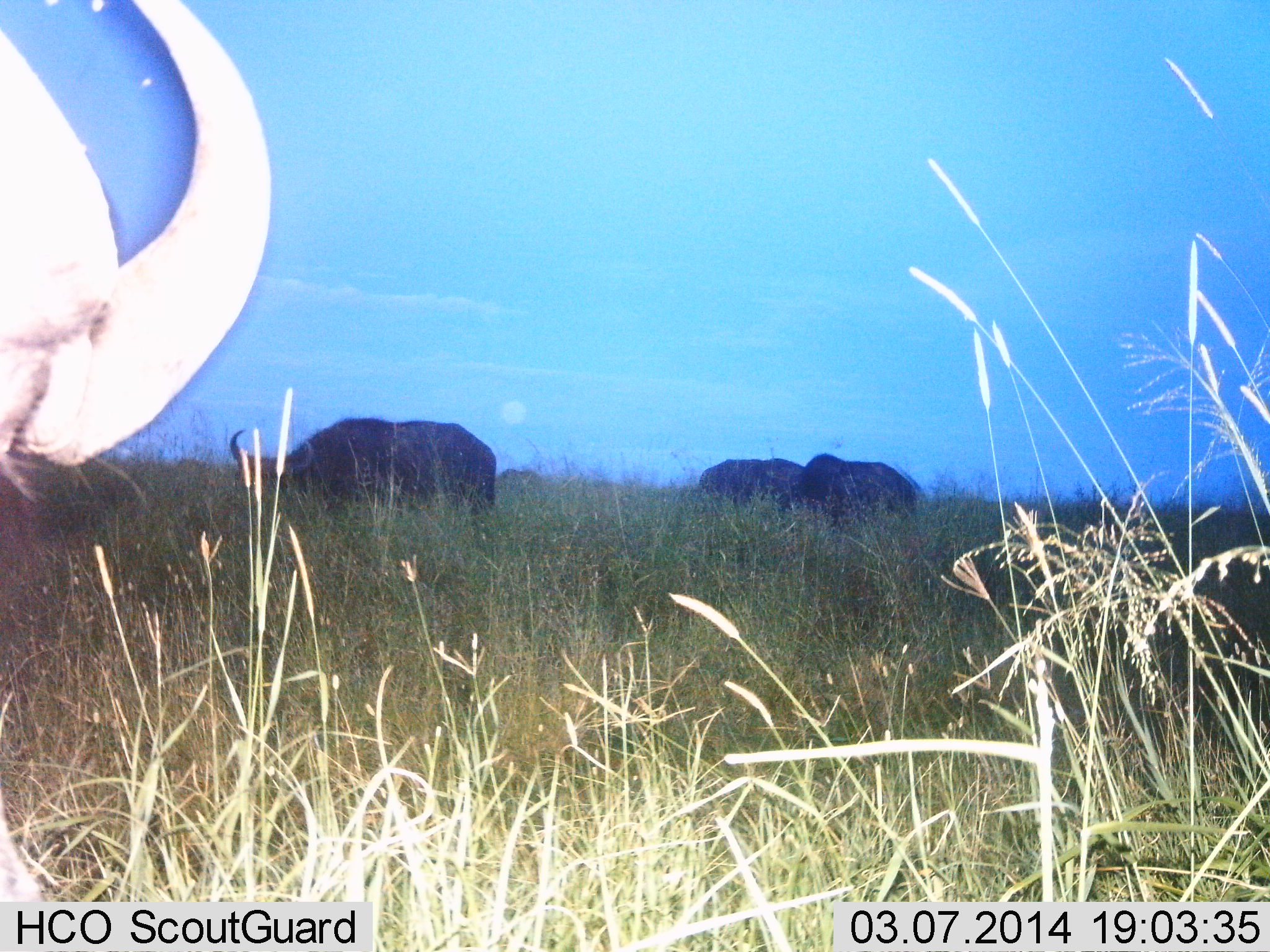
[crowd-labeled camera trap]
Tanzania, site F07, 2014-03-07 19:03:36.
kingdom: Animalia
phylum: Chordata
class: Mammalia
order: Artiodactyla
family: Bovidae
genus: Syncerus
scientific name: Syncerus caffer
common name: cape buffalo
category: buffalo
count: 4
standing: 70%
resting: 0%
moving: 0%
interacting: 0%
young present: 0%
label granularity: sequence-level